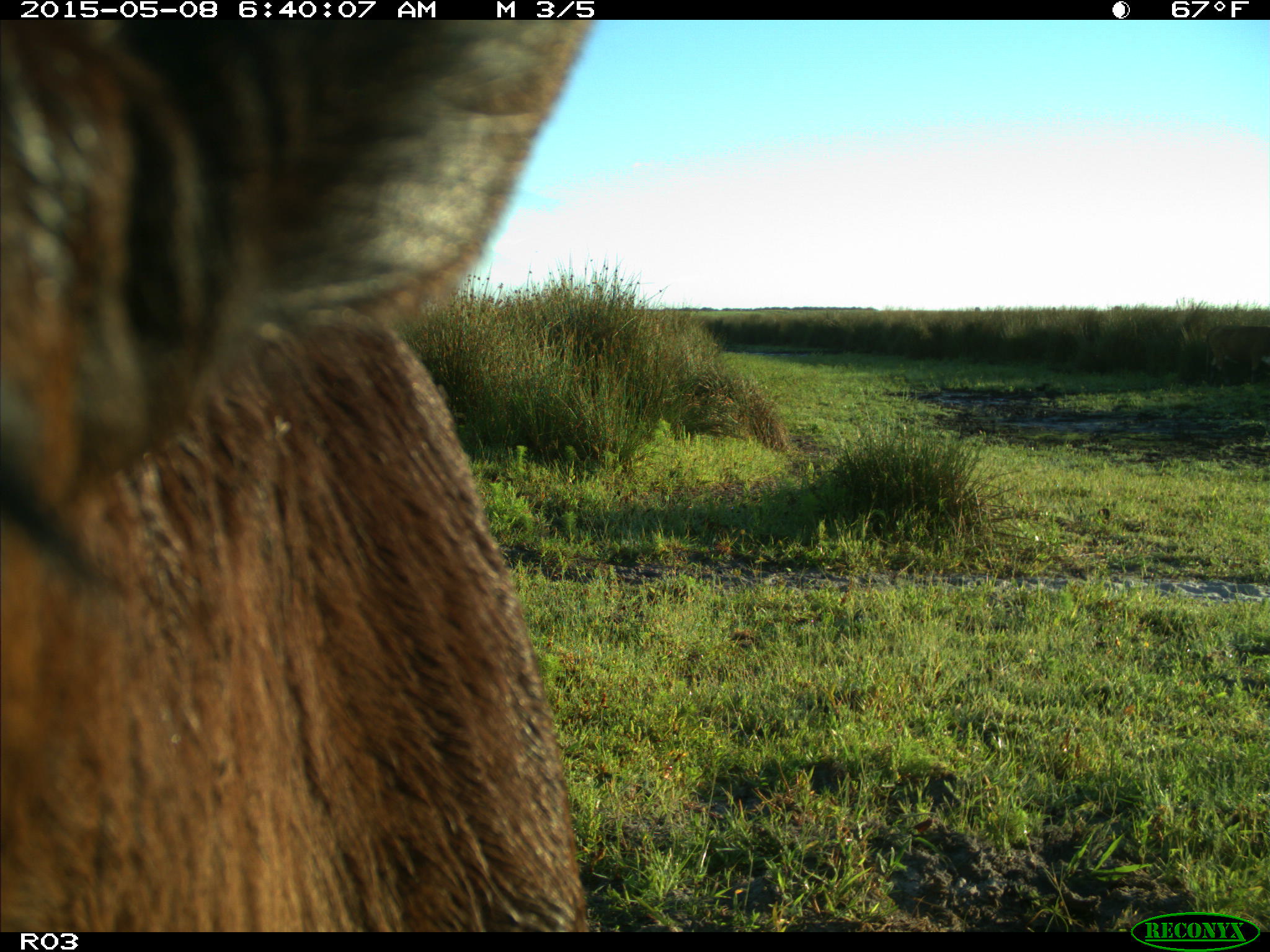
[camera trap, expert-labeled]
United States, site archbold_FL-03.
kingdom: Animalia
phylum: Chordata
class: Mammalia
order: Artiodactyla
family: Bovidae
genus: Bos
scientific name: Bos taurus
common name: domestic cow